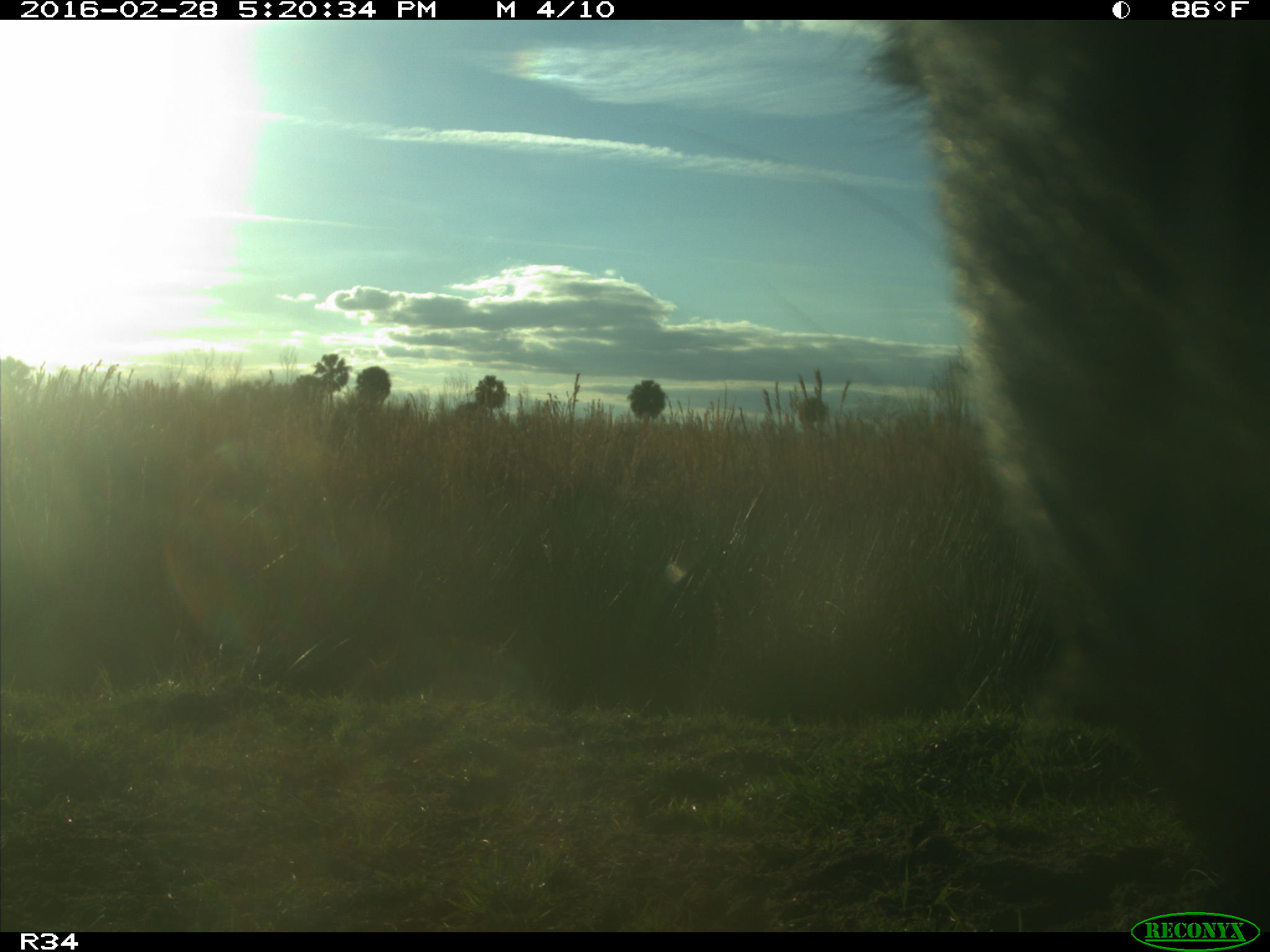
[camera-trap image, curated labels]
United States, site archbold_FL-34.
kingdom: Animalia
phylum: Chordata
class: Mammalia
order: Artiodactyla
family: Bovidae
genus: Bos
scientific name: Bos taurus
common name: domestic cow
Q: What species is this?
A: Bos taurus (domestic cow).